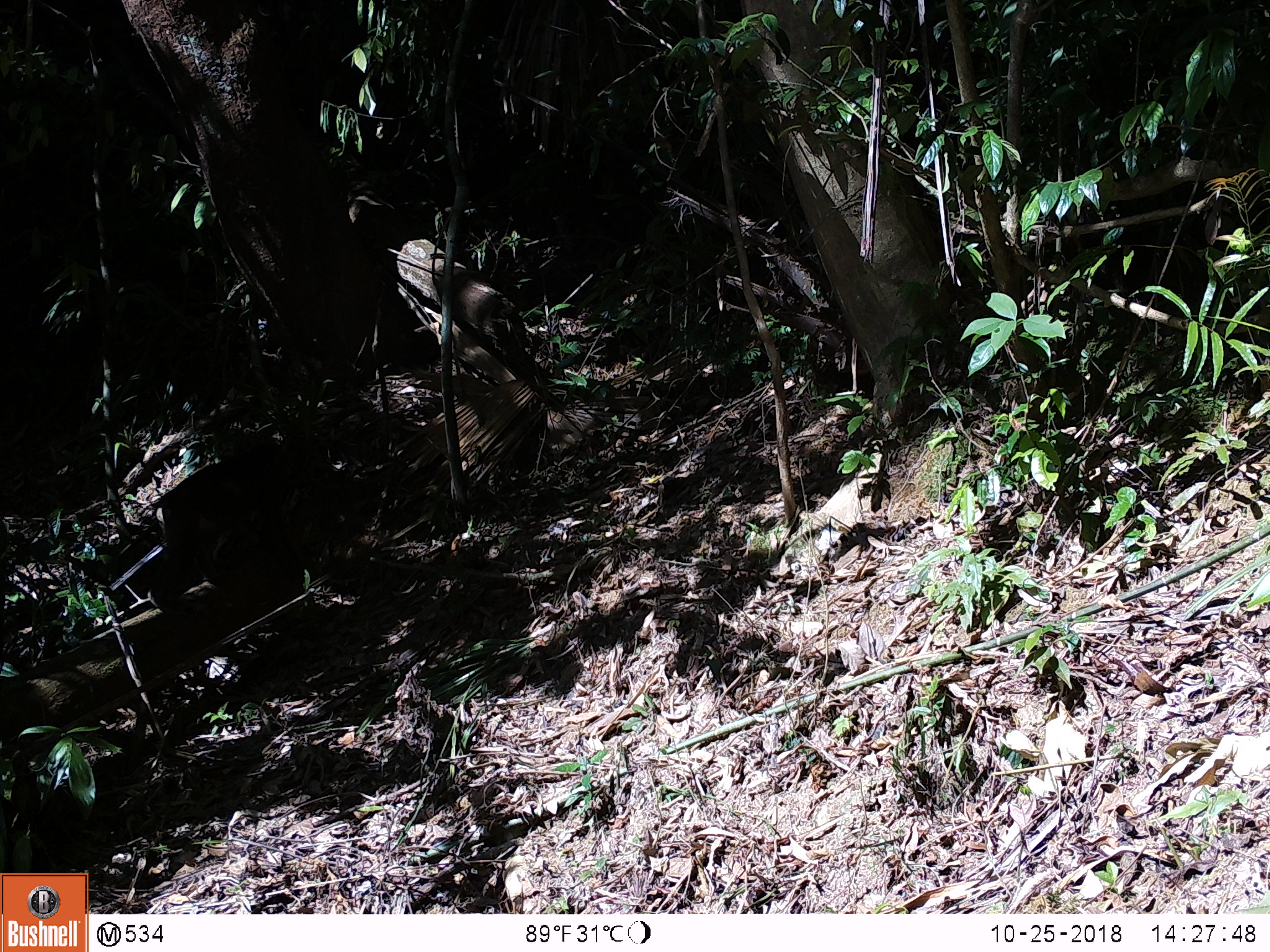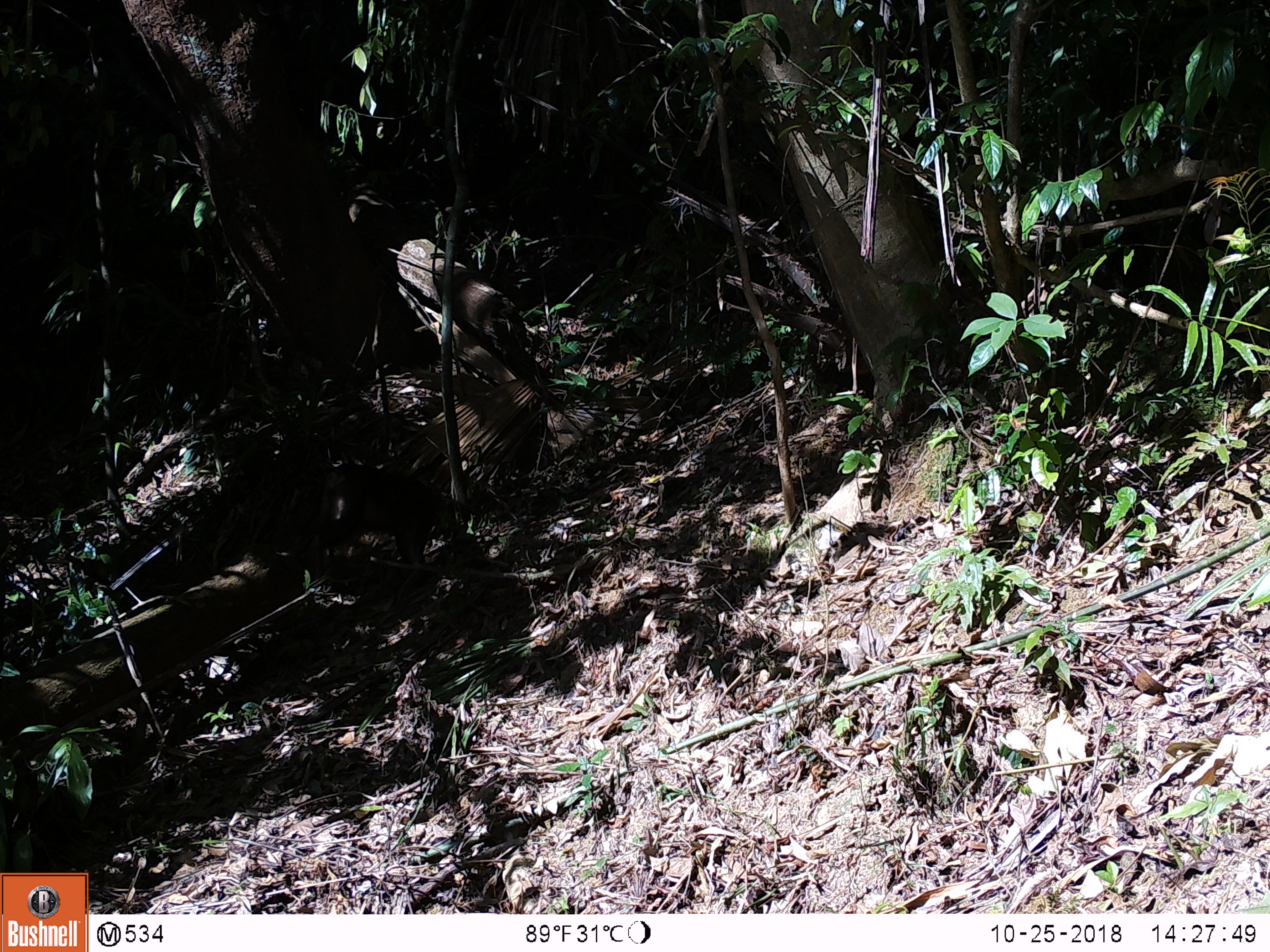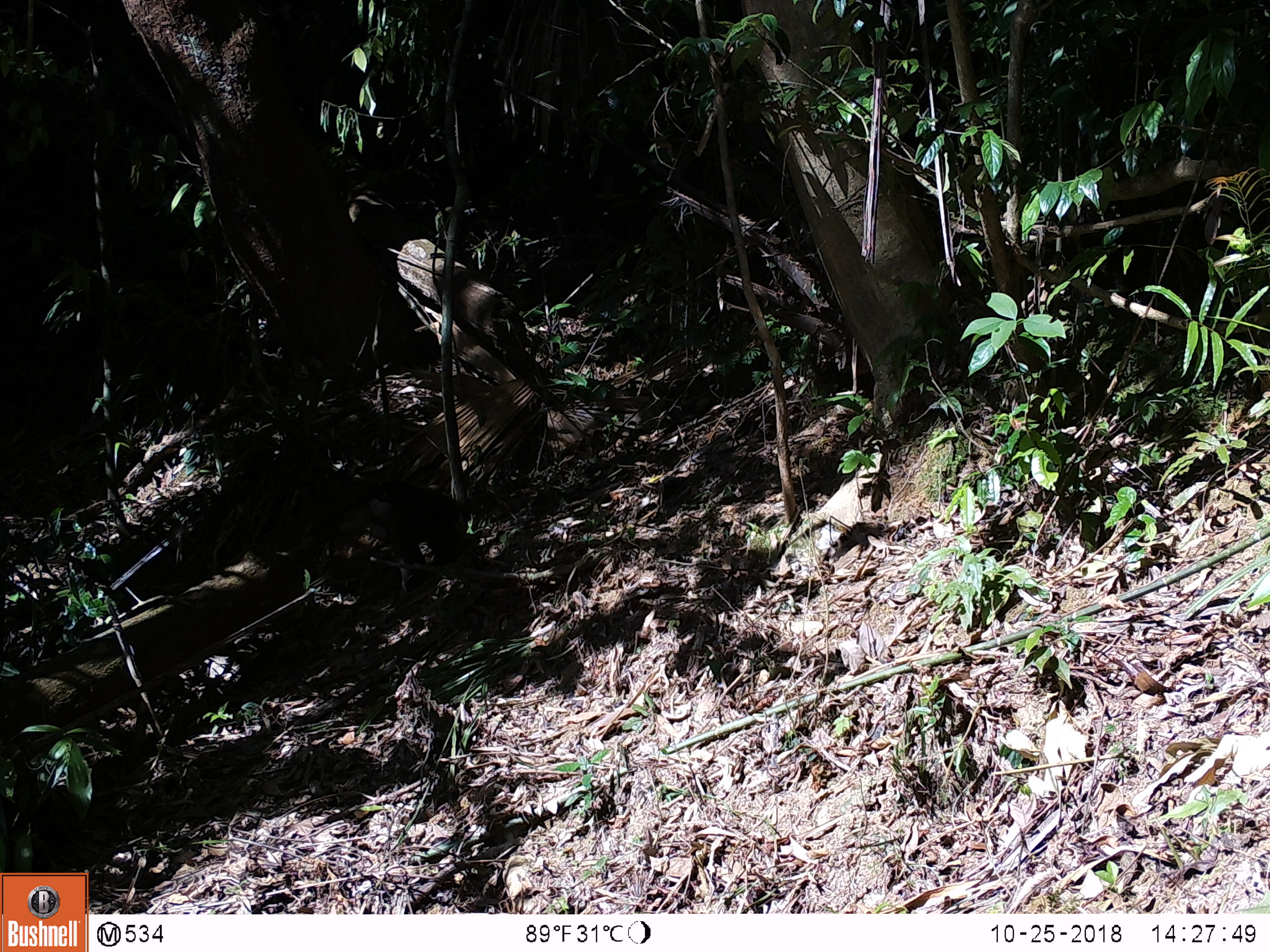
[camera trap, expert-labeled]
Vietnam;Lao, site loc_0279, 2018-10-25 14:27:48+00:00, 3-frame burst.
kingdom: Animalia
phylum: Chordata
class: Mammalia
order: Primates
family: Cercopithecidae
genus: Macaca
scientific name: Macaca arctoides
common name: stump-tailed macaque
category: stump tailed macaque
Stump tailed macaque (stump-tailed macaque) (Macaca arctoides). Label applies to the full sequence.